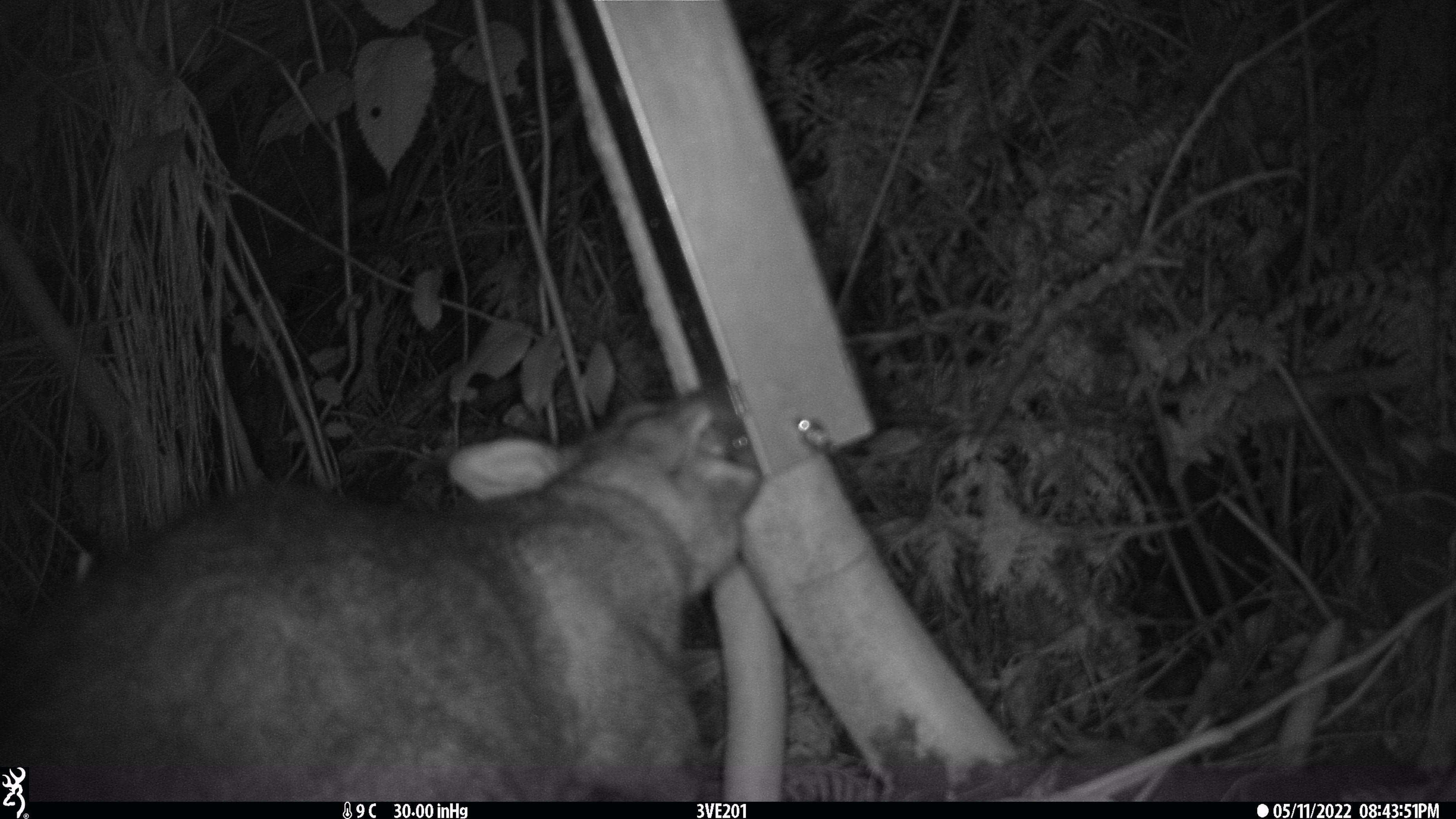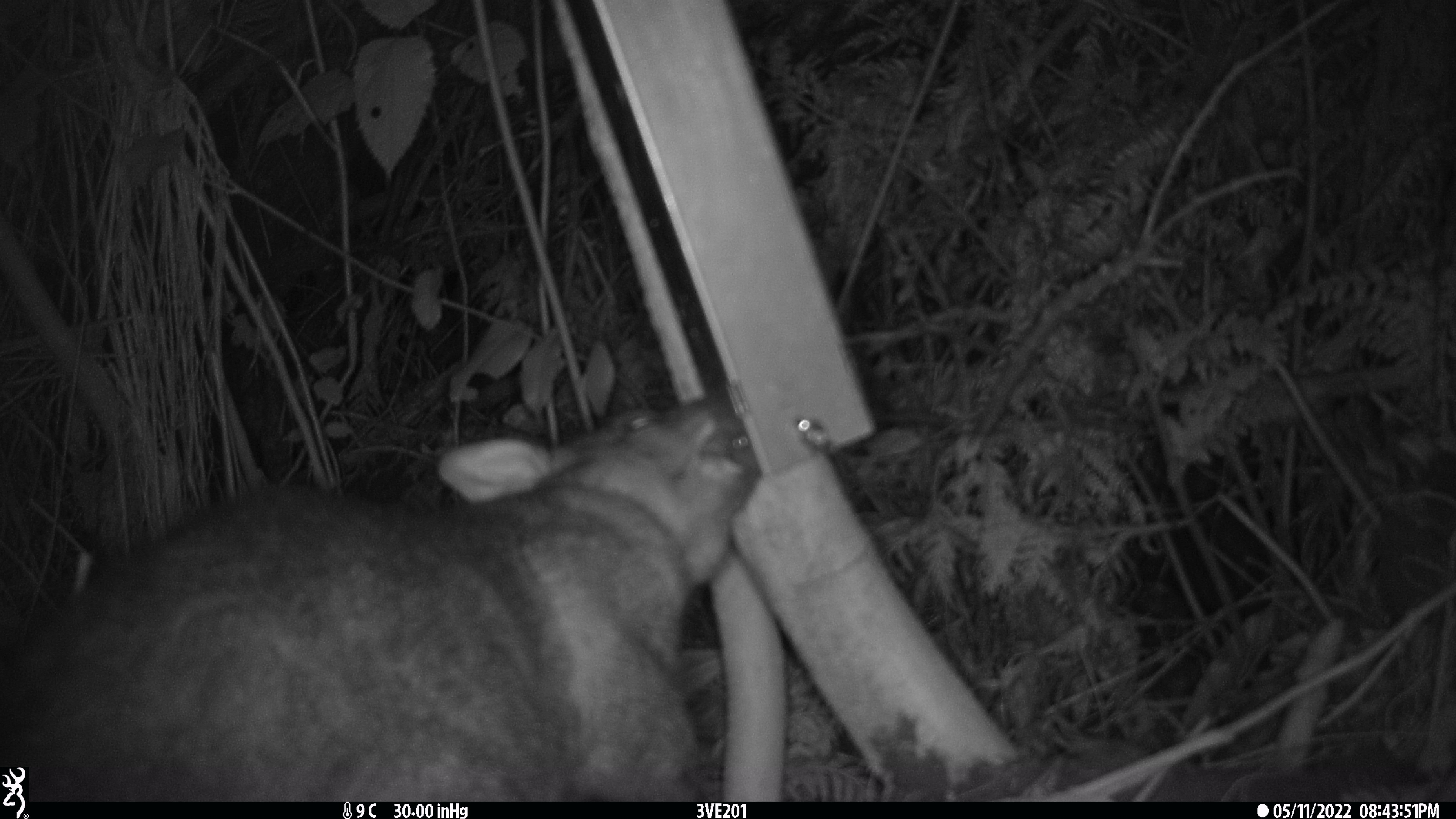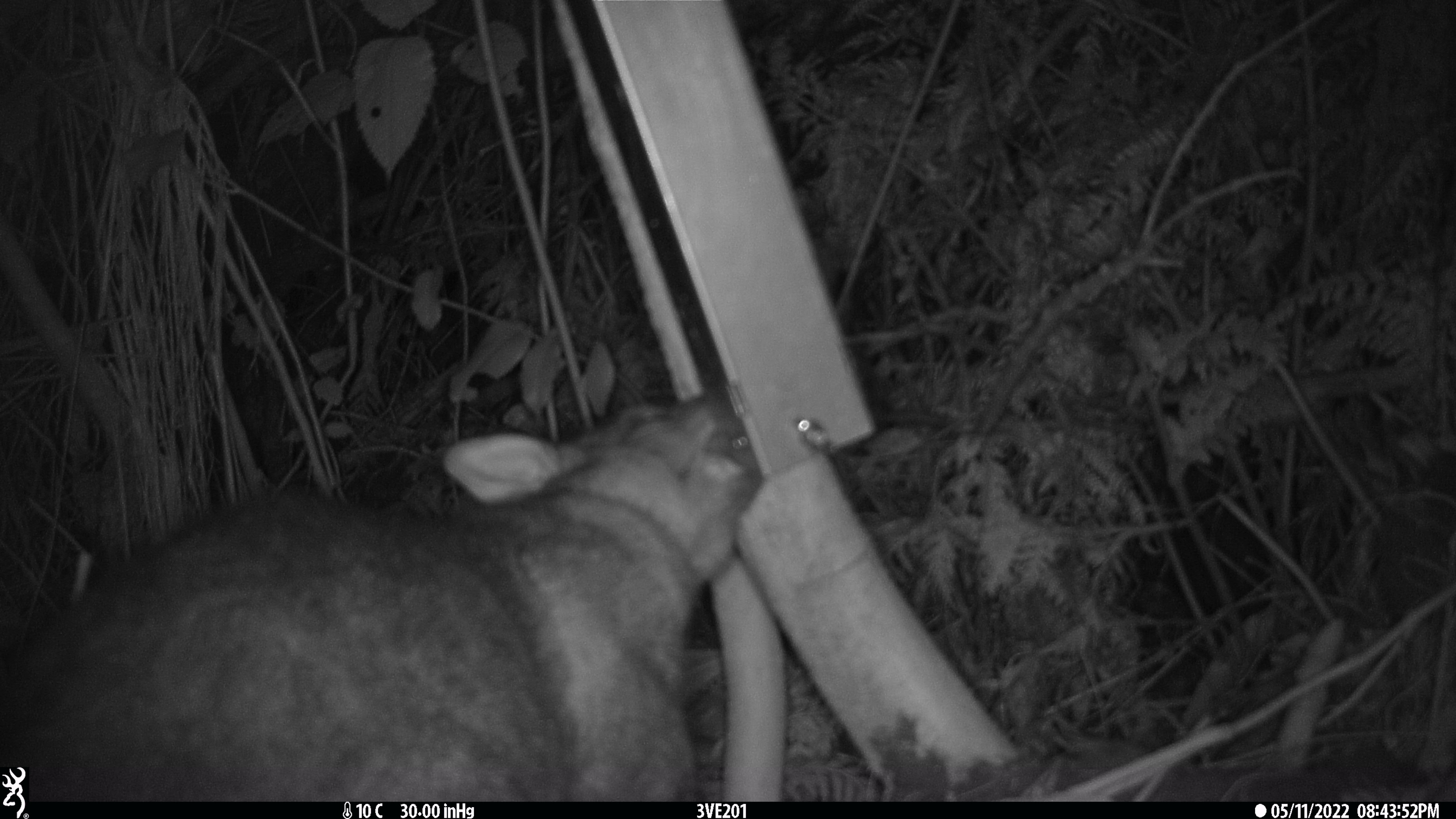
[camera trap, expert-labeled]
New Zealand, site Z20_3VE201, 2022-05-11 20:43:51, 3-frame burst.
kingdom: Animalia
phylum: Chordata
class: Mammalia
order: Diprotodontia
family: Phalangeridae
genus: Trichosurus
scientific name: Trichosurus vulpecula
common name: common brushtail possum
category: possum